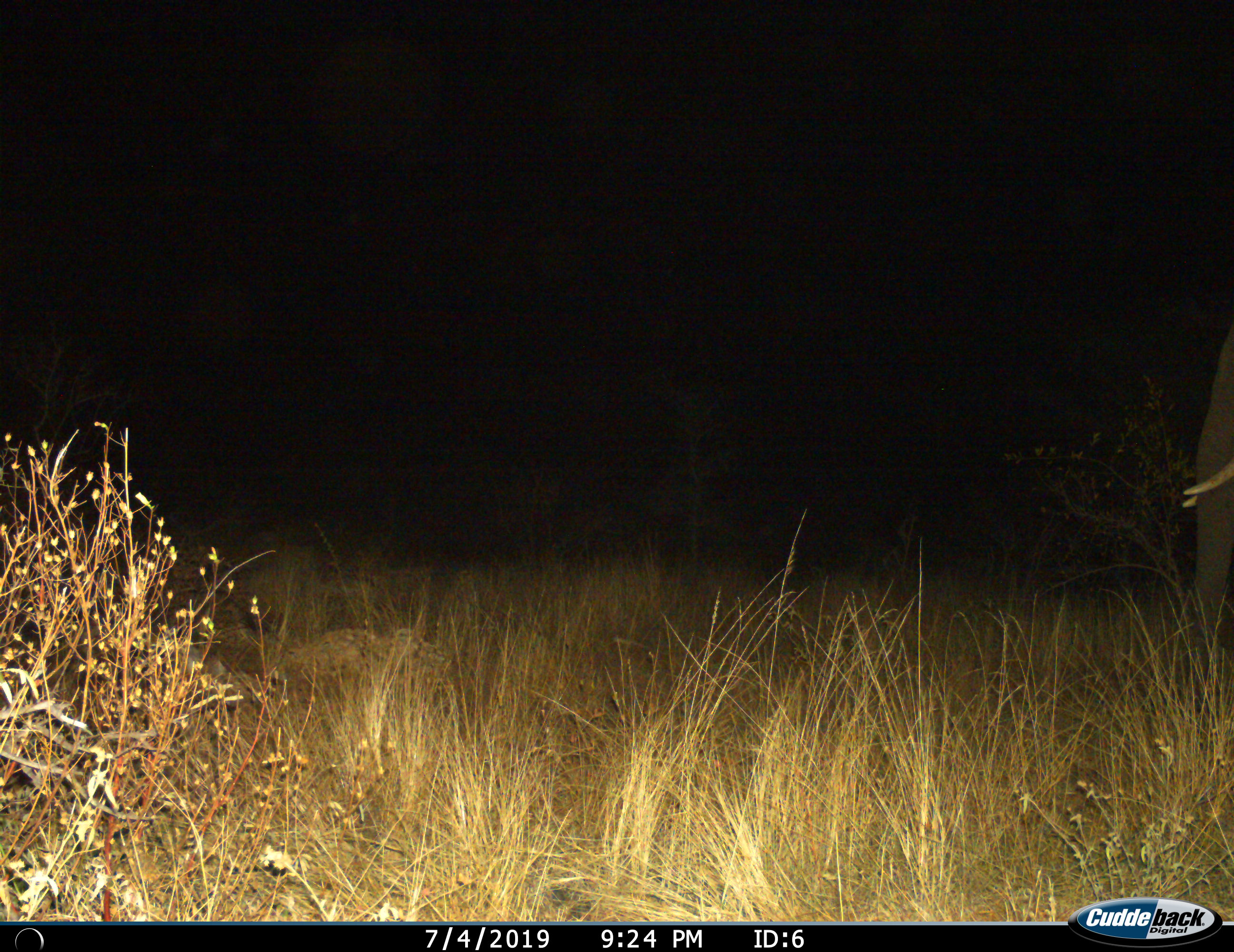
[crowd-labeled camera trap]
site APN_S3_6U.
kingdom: Animalia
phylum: Chordata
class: Mammalia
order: Proboscidea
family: Elephantidae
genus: Loxodonta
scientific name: Loxodonta africana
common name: african bush elephant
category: elephant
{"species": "elephant (african bush elephant) (Loxodonta africana)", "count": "1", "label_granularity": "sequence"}